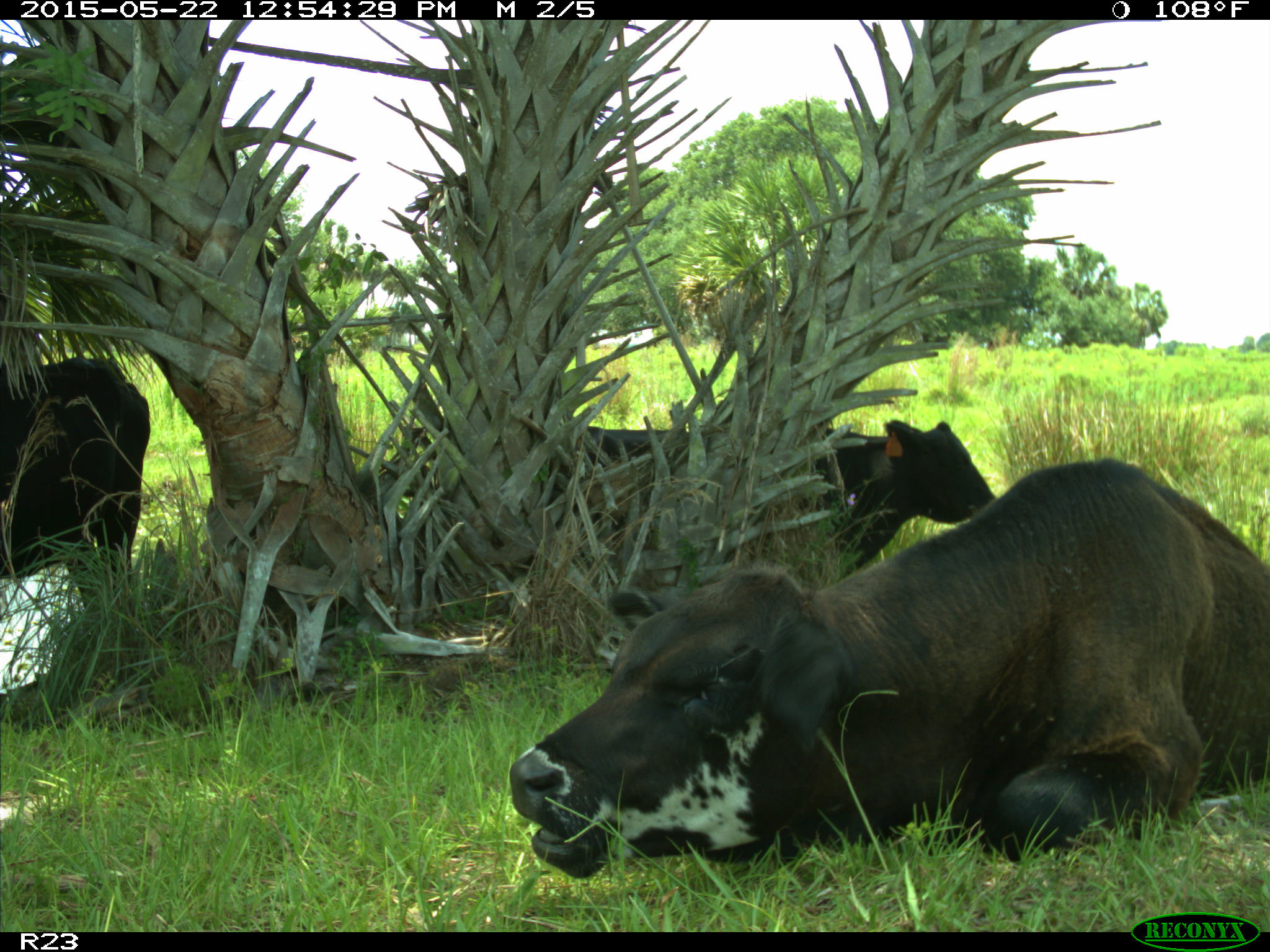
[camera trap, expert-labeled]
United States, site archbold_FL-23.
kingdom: Animalia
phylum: Chordata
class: Mammalia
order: Artiodactyla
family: Bovidae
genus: Bos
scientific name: Bos taurus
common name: domestic cow